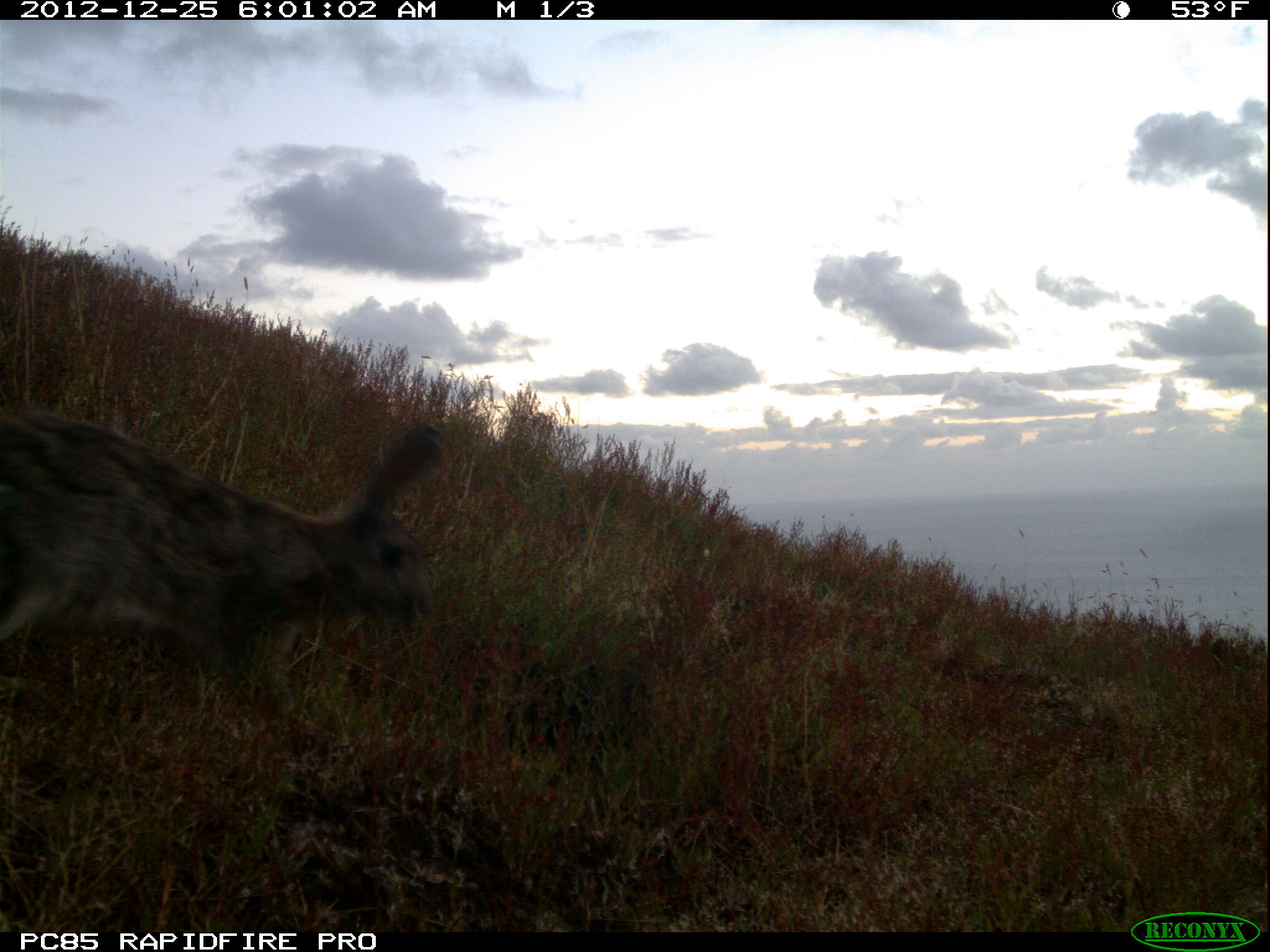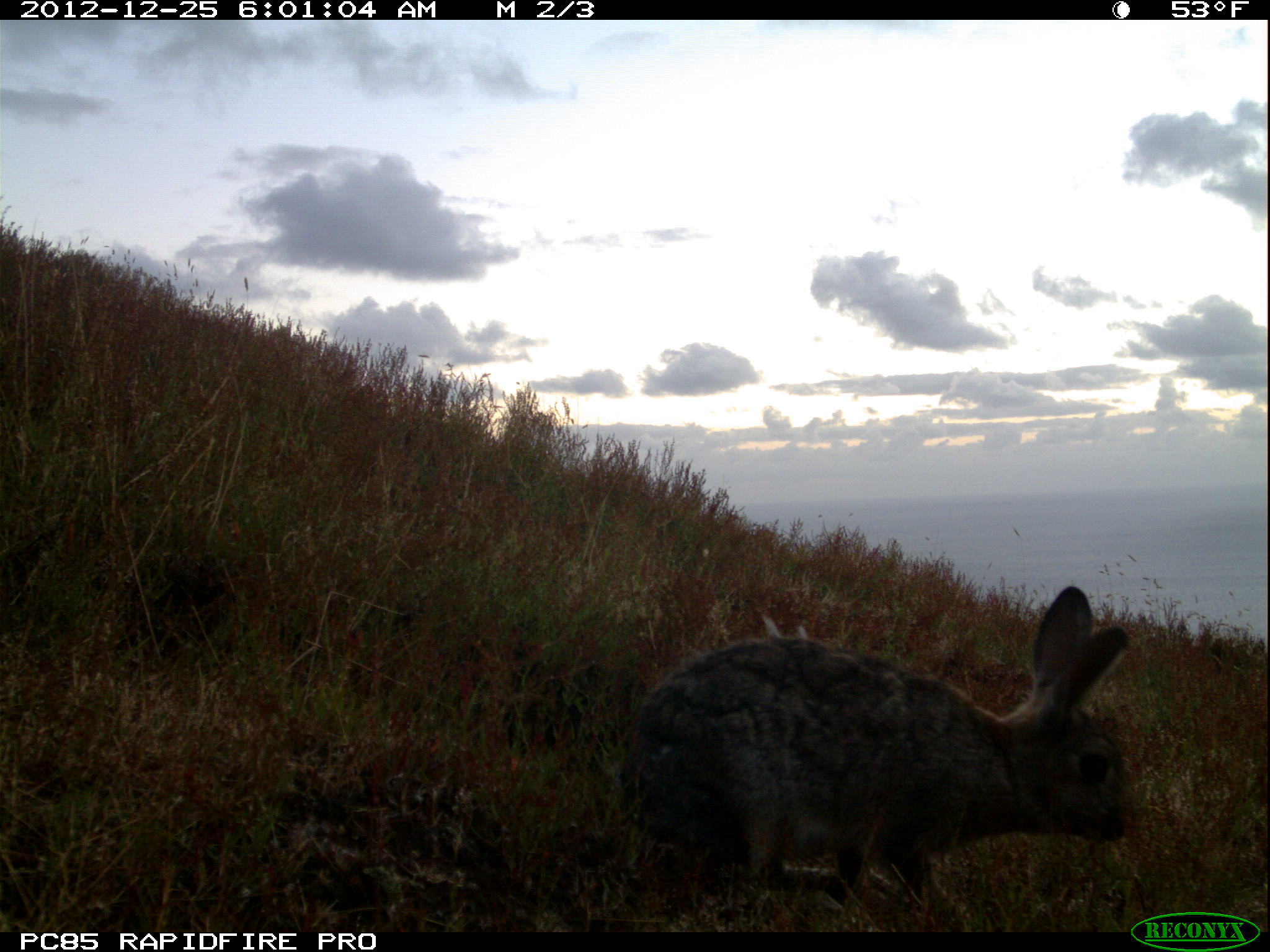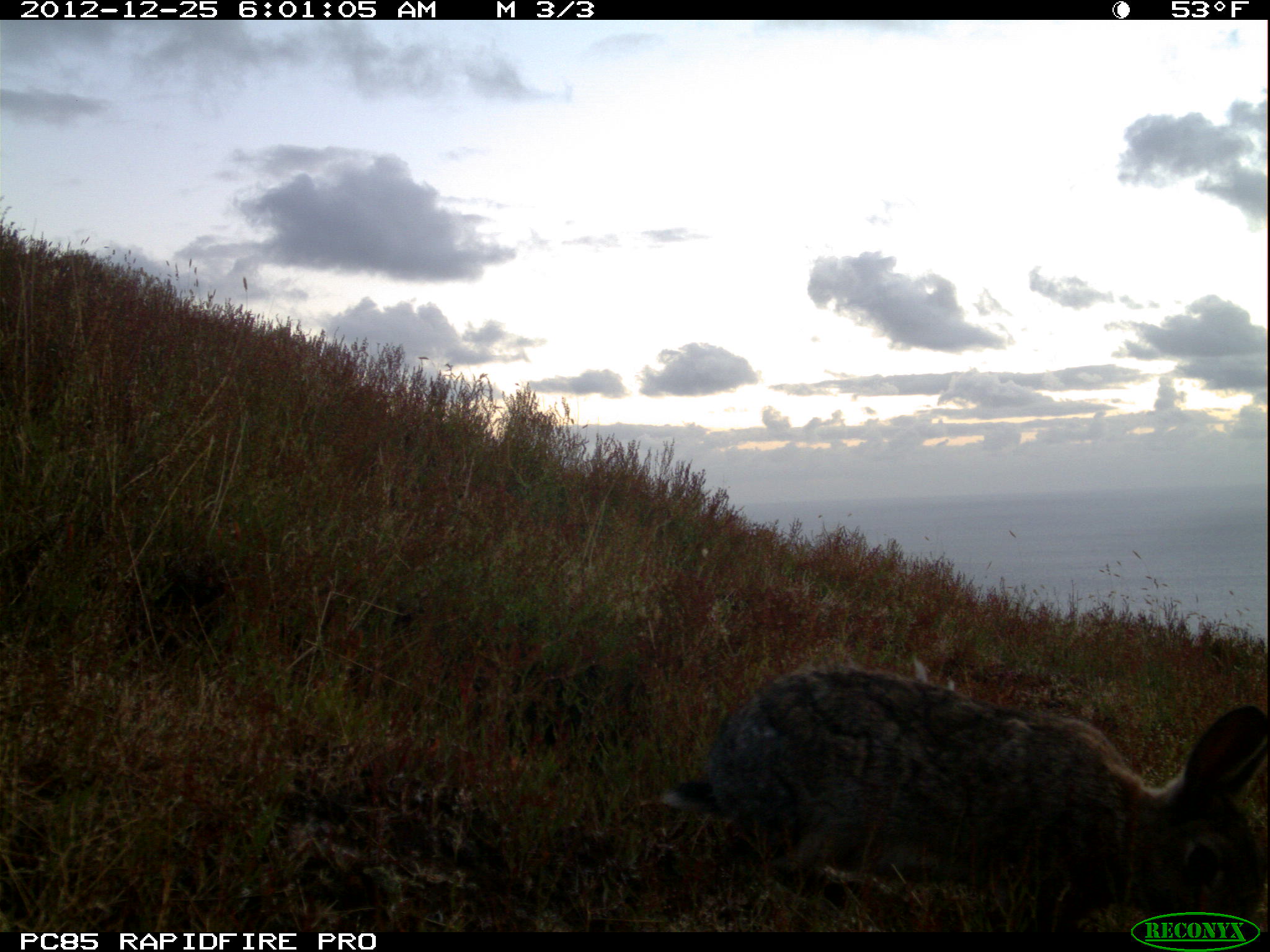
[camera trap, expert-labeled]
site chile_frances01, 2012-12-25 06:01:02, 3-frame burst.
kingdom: Animalia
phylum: Chordata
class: Mammalia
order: Lagomorpha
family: Leporidae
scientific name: Leporidae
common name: rabbits and hares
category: rabbit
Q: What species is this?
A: Rabbit (rabbits and hares) (Leporidae).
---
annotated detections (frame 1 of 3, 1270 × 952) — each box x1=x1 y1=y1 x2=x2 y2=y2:
rabbit: x1=0 y1=398 x2=452 y2=736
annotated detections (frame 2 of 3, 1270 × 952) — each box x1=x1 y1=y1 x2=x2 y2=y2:
rabbit: x1=610 y1=582 x2=1136 y2=918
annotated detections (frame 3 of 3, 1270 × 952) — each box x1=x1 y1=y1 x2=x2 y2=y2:
rabbit: x1=643 y1=659 x2=1270 y2=935